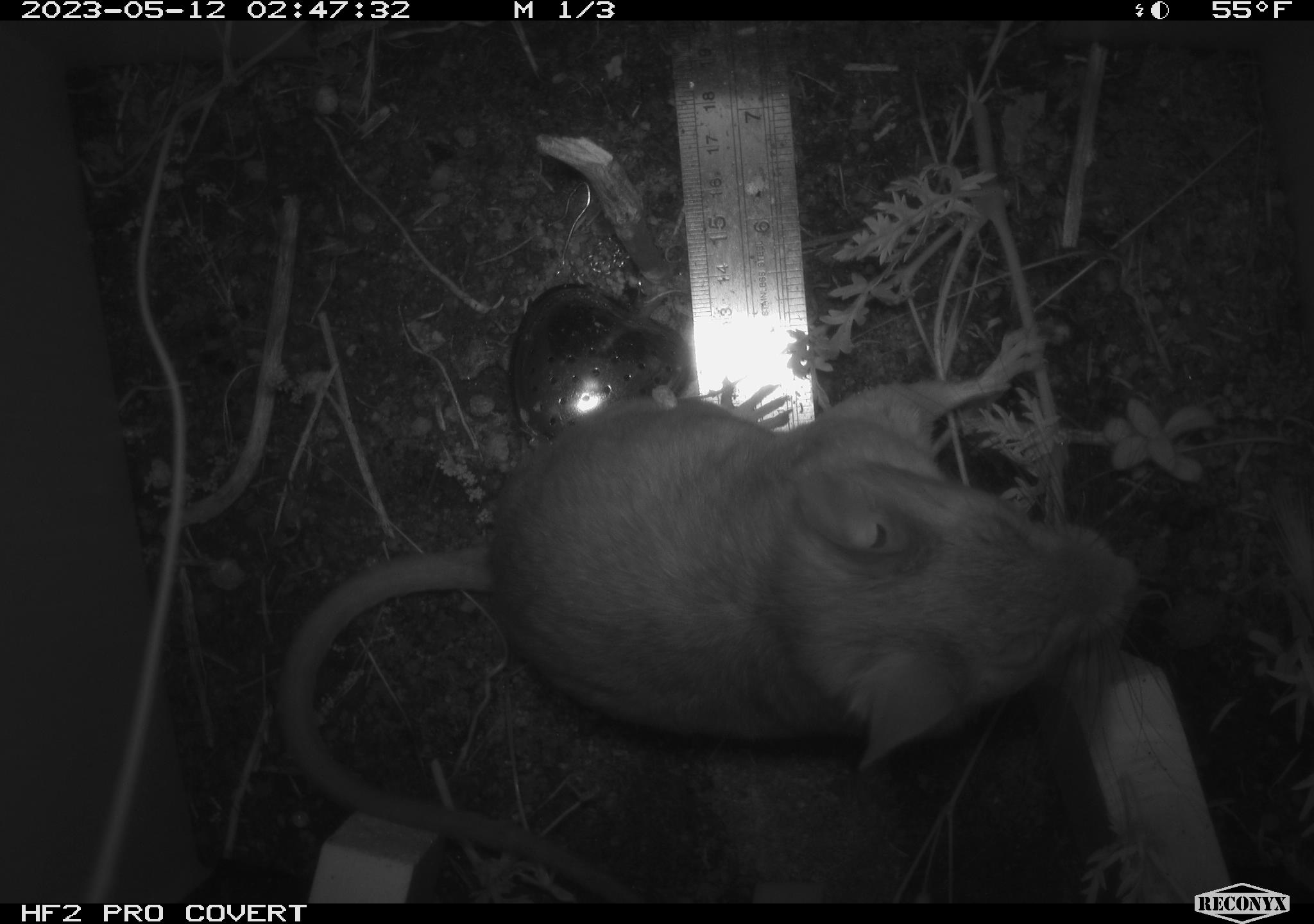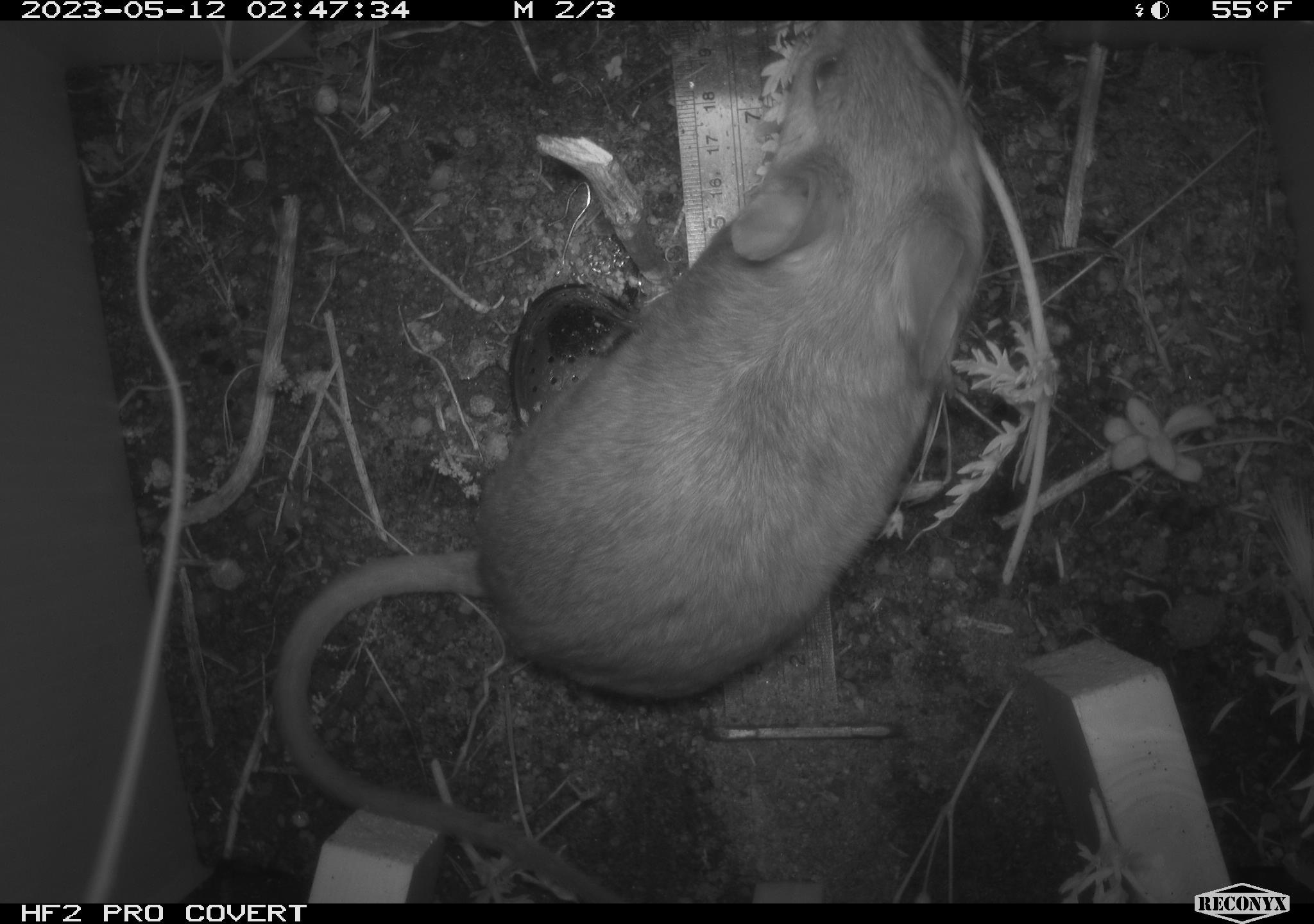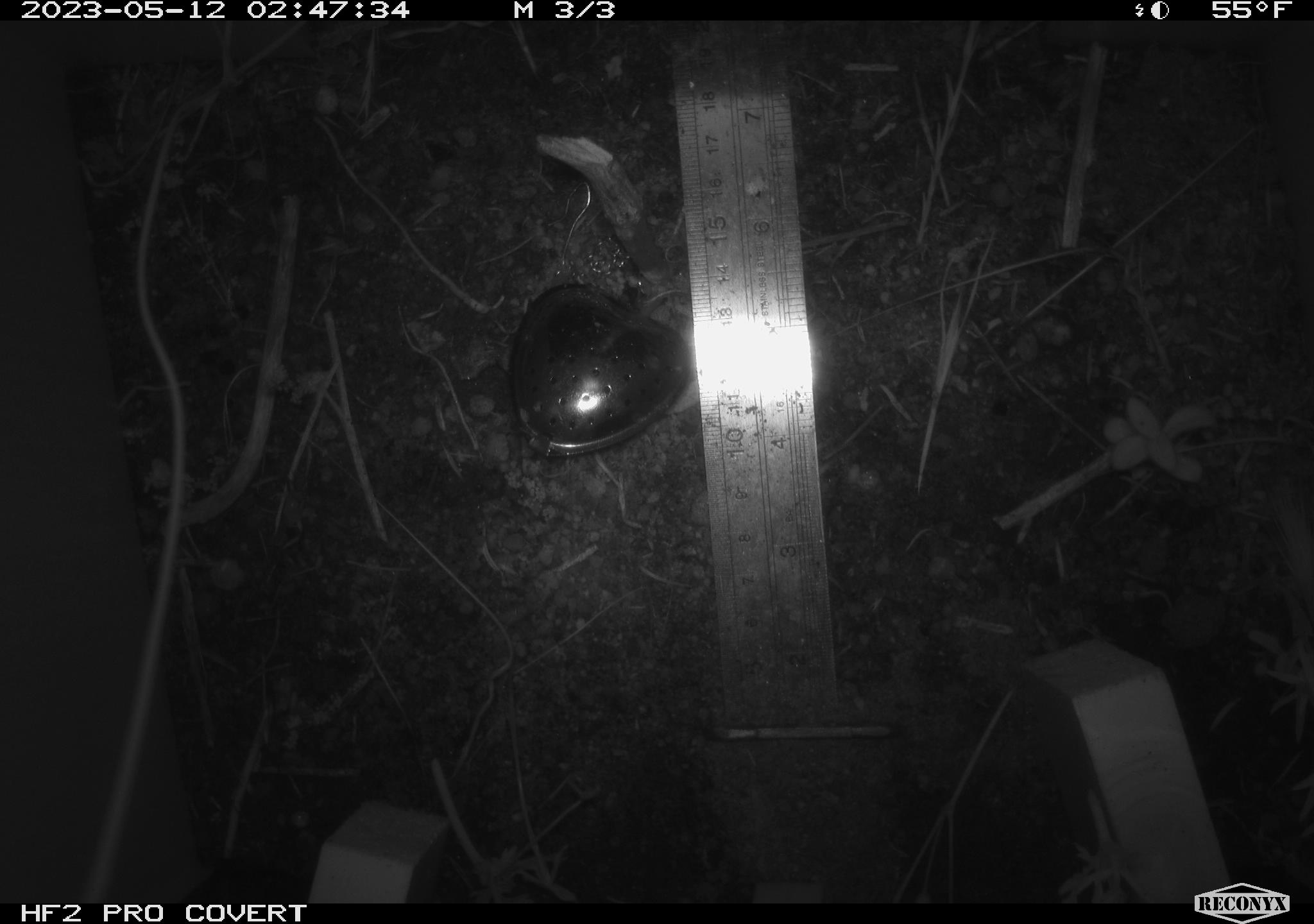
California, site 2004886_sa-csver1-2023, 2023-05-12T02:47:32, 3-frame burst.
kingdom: Animalia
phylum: Chordata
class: Mammalia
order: Rodentia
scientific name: Rodentia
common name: mouse species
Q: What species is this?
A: Mouse species (Rodentia).